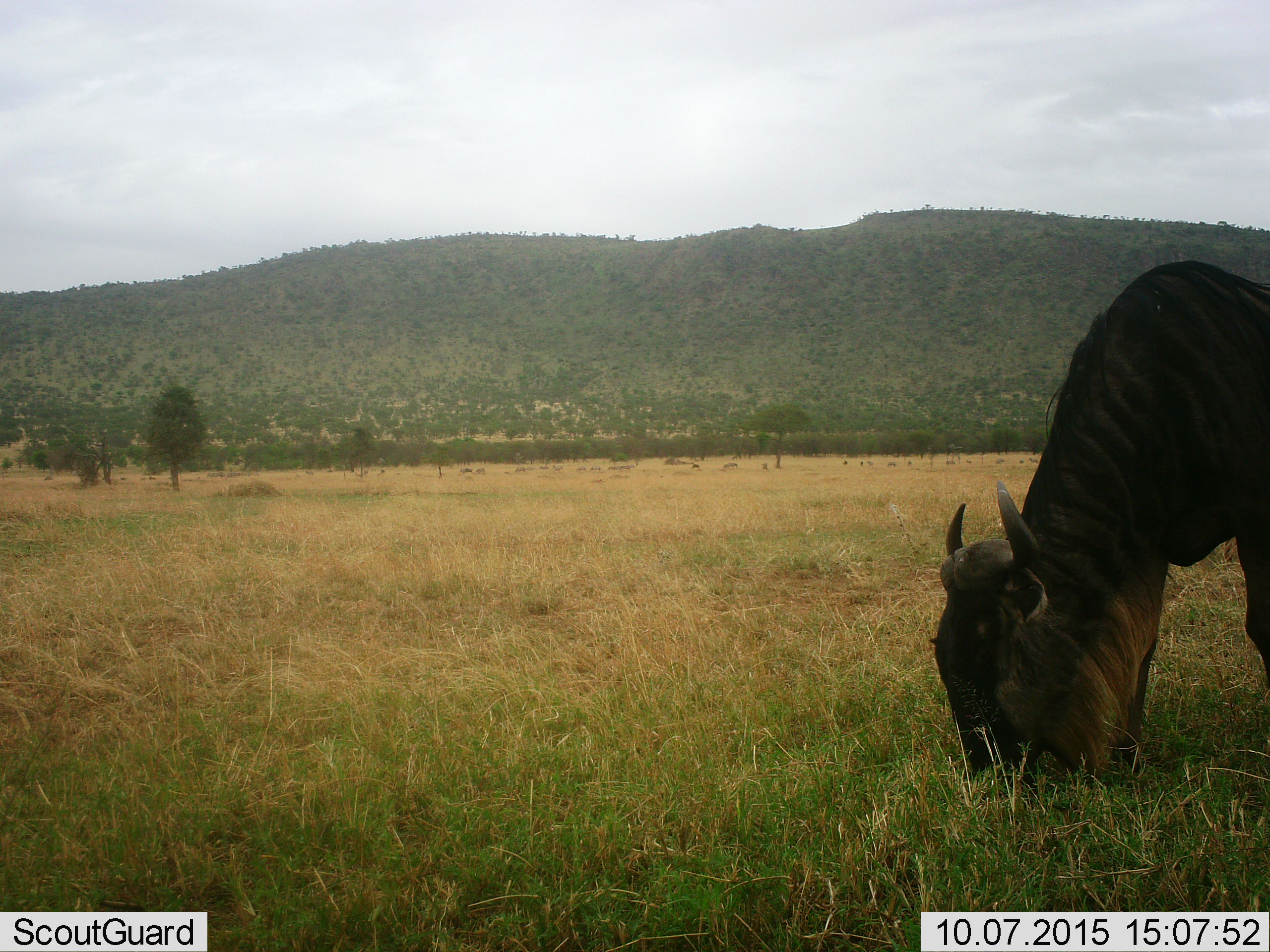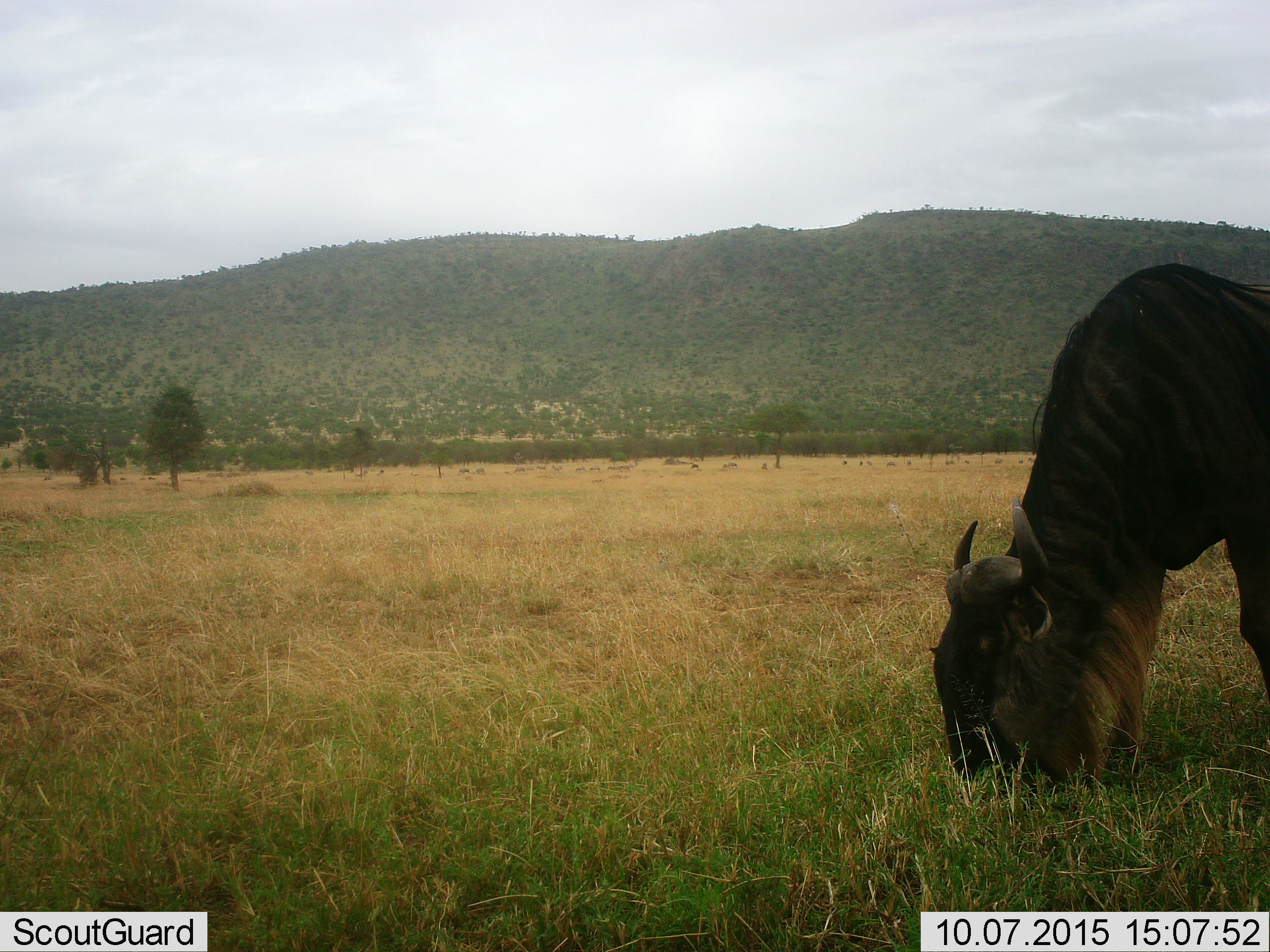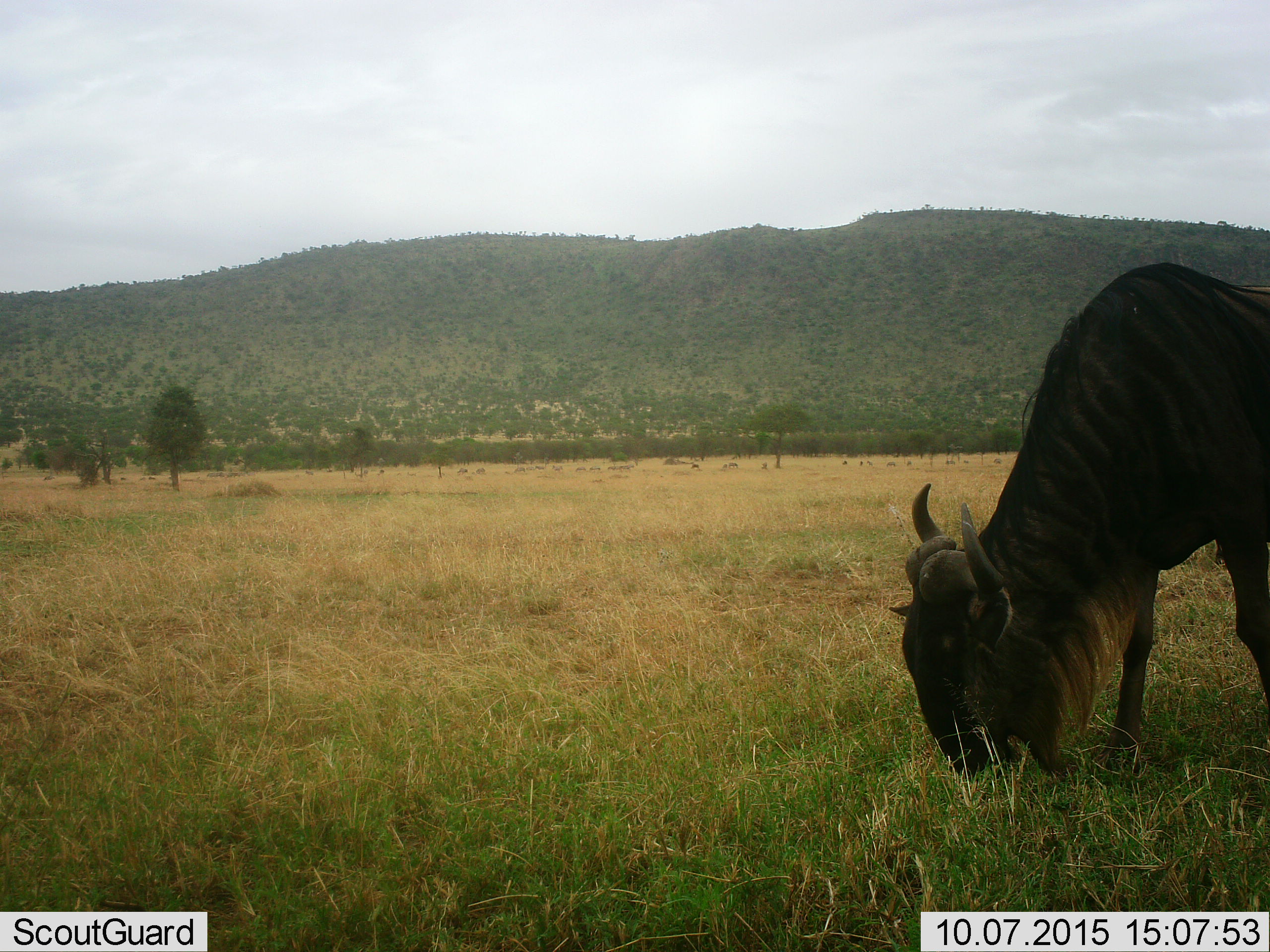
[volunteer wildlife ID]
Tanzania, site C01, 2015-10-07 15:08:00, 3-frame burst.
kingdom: Animalia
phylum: Chordata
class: Mammalia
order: Artiodactyla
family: Bovidae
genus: Connochaetes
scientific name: Connochaetes taurinus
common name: blue wildebeest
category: wildebeest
Wildebeest (blue wildebeest) (Connochaetes taurinus), count 1. Behavior (volunteer vote fractions): standing 31%, resting 6%, moving 19%, interacting 0%. Young present (vote fraction): 0%. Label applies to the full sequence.